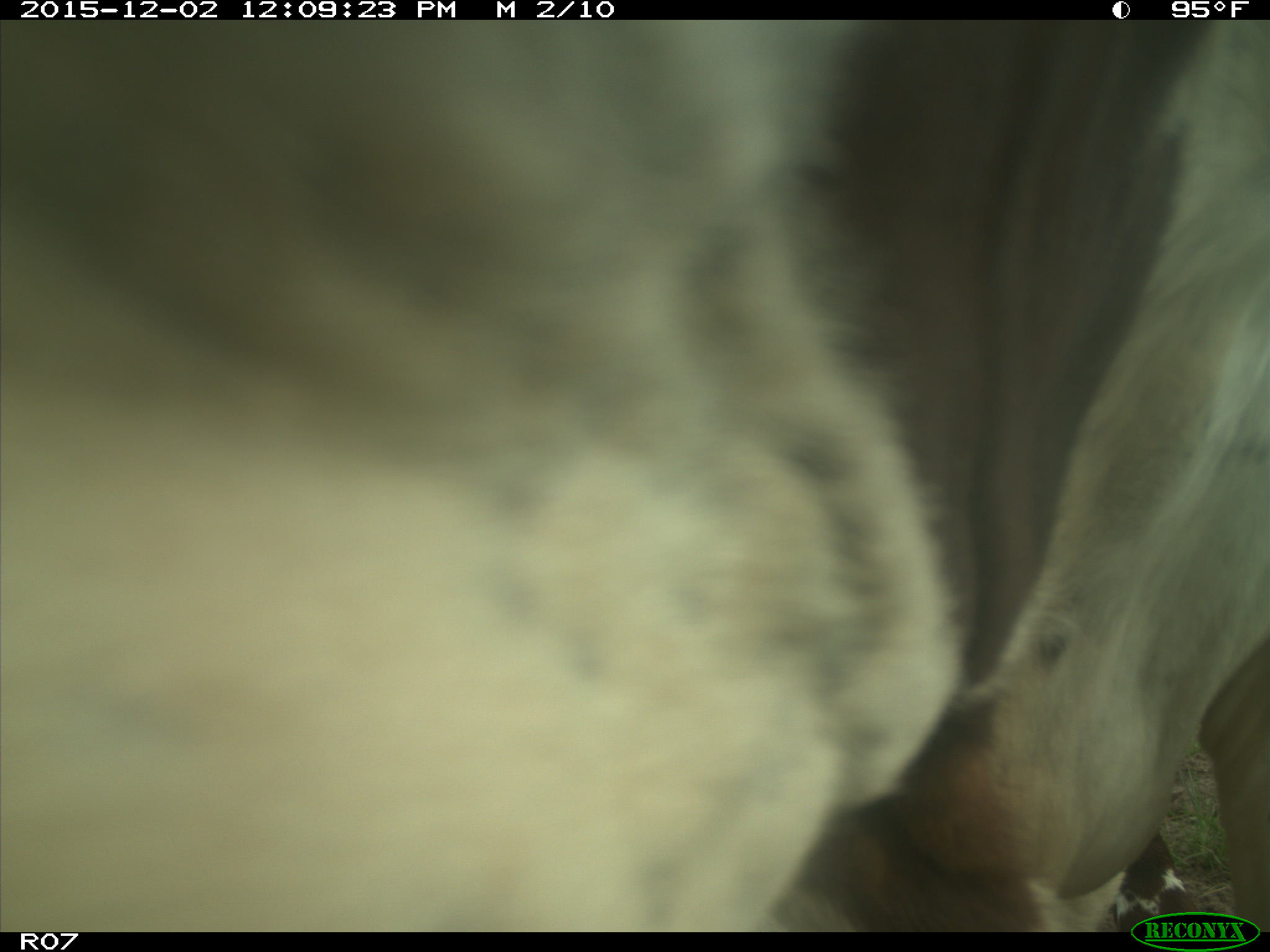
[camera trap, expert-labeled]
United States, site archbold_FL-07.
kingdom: Animalia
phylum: Chordata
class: Mammalia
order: Artiodactyla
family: Bovidae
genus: Bos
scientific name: Bos taurus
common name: domestic cow